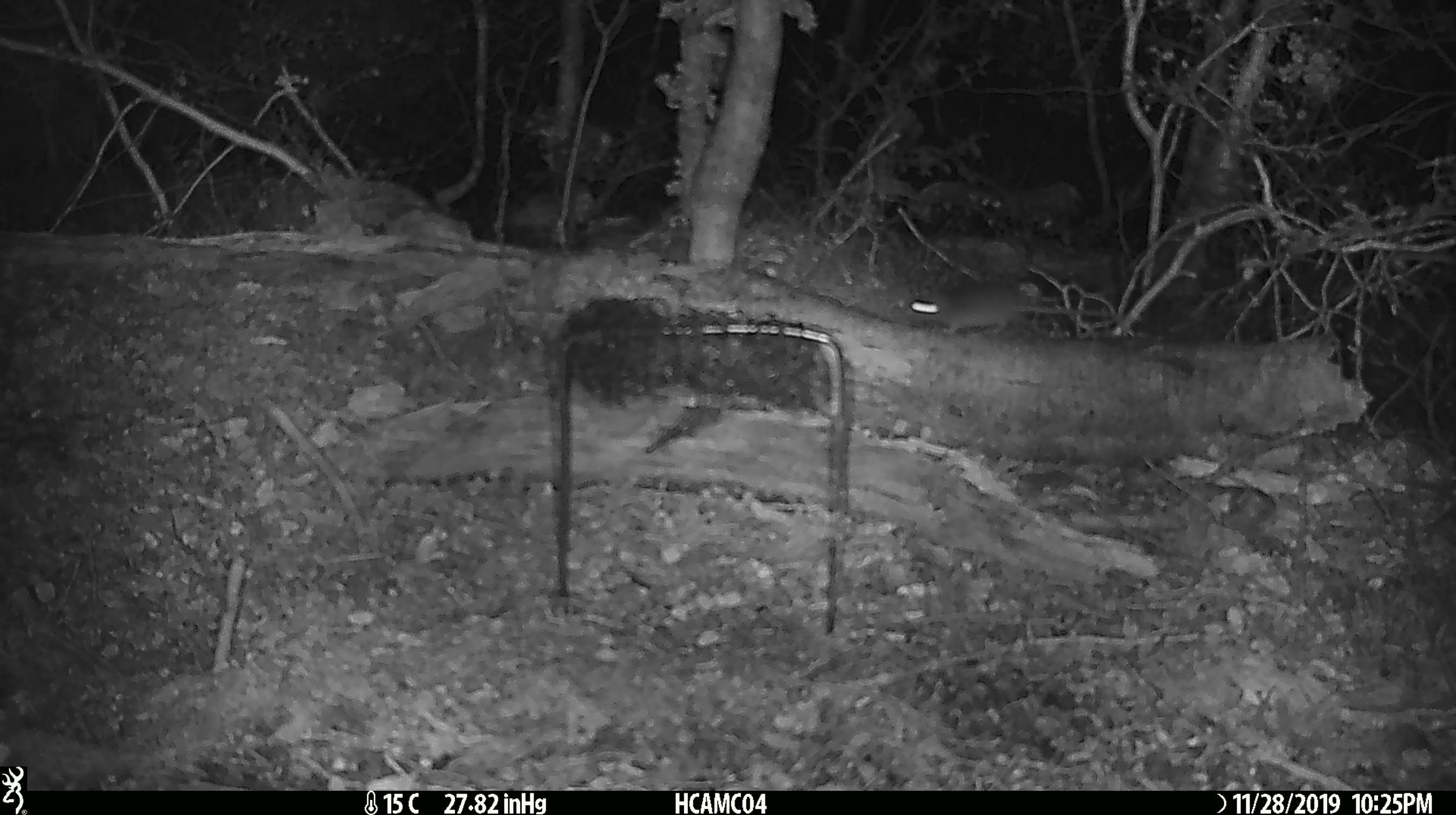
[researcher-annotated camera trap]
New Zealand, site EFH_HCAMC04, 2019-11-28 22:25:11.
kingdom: Animalia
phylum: Chordata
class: Mammalia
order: Rodentia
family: Muridae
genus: Mus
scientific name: Mus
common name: mouse